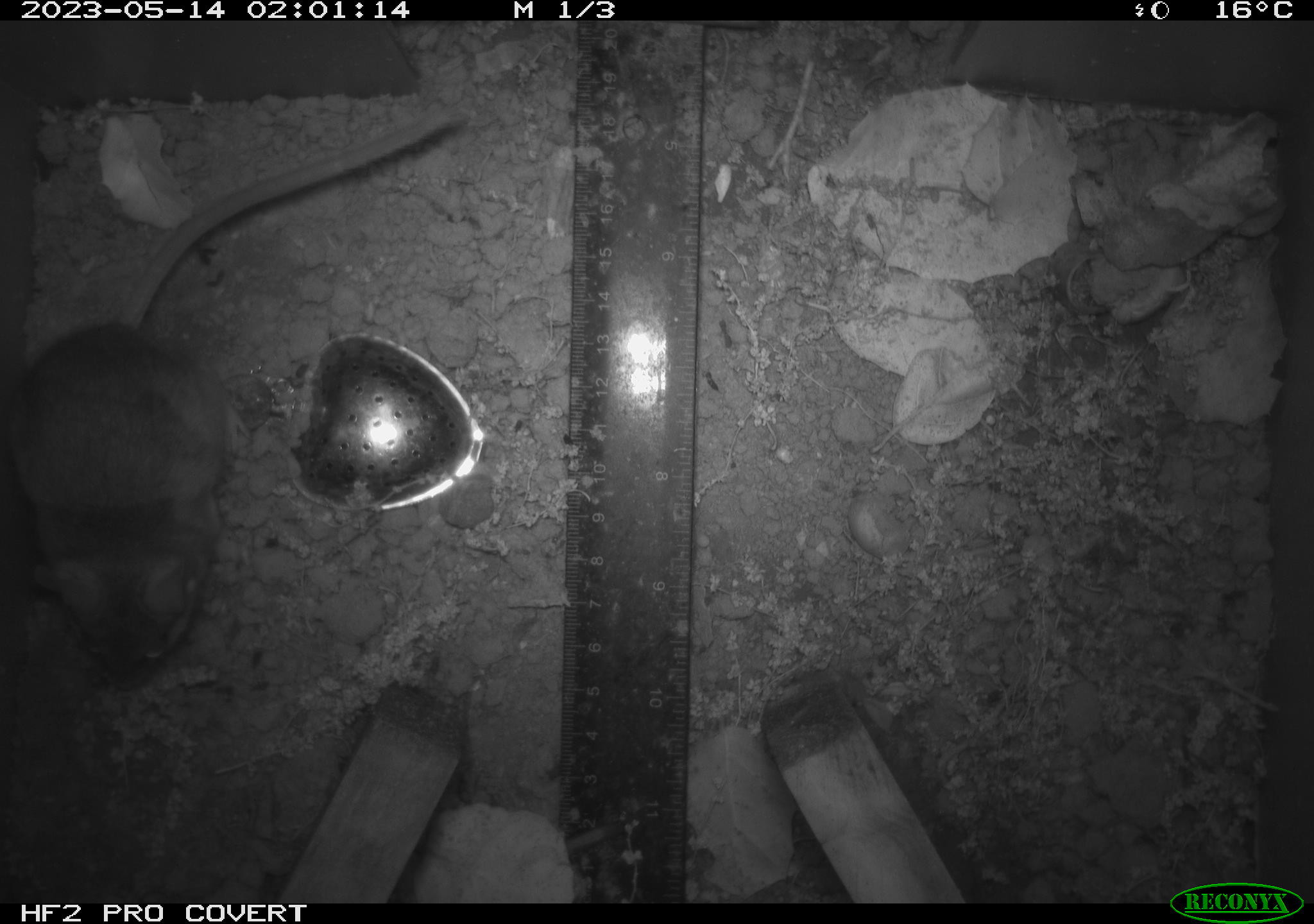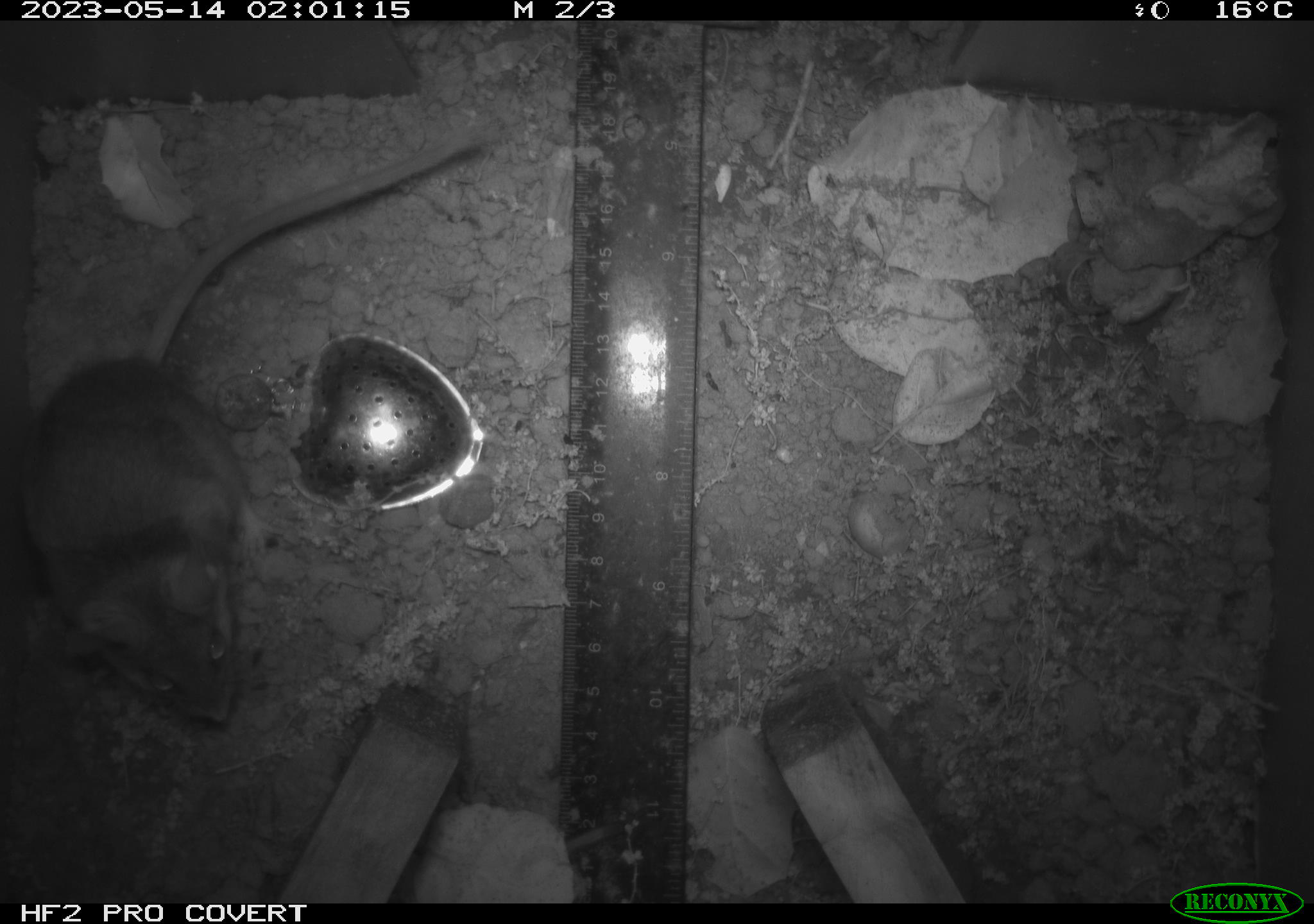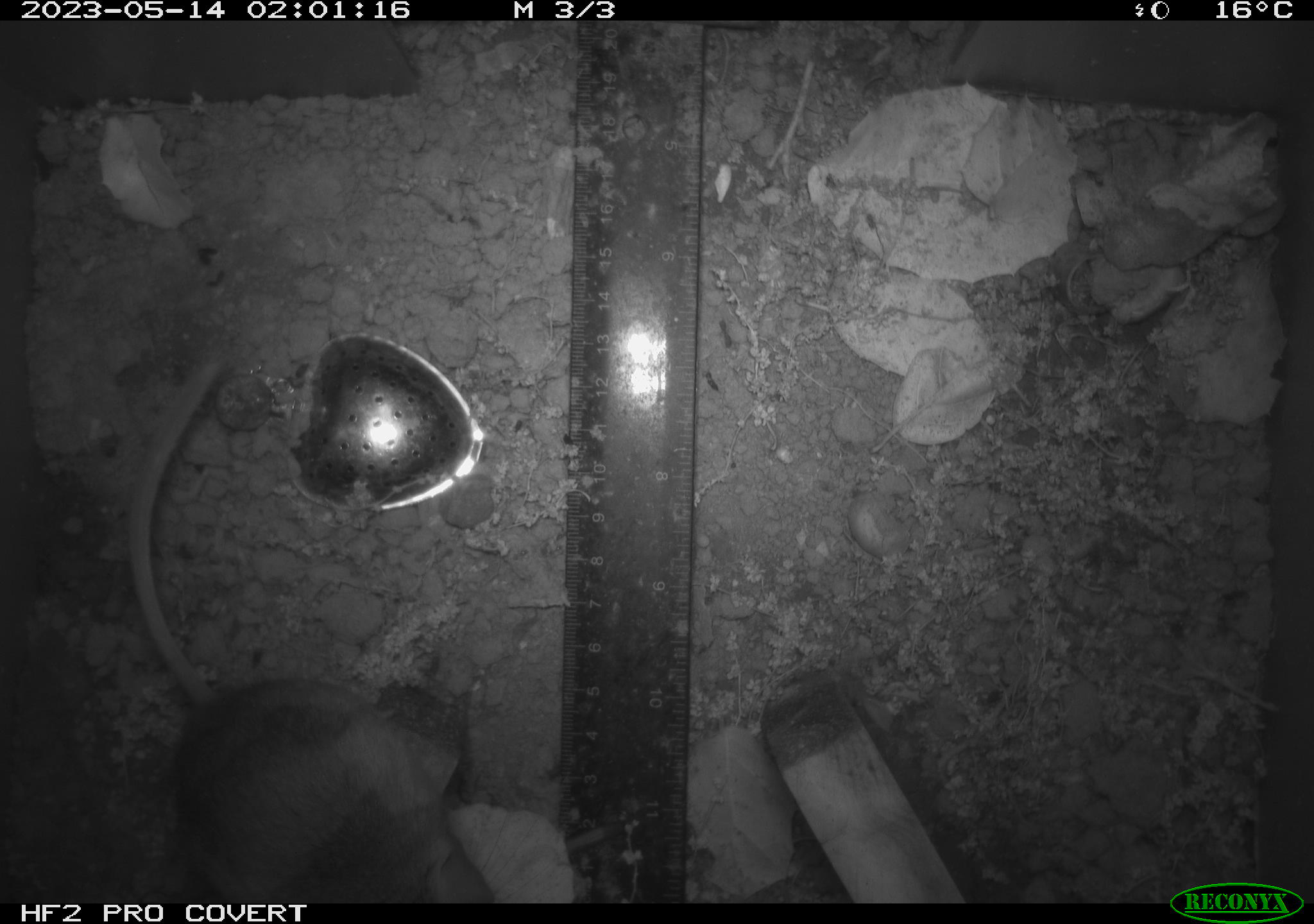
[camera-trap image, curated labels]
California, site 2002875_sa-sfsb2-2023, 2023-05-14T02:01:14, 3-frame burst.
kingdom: Animalia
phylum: Chordata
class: Mammalia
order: Rodentia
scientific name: Rodentia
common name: mouse species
Mouse species (Rodentia).